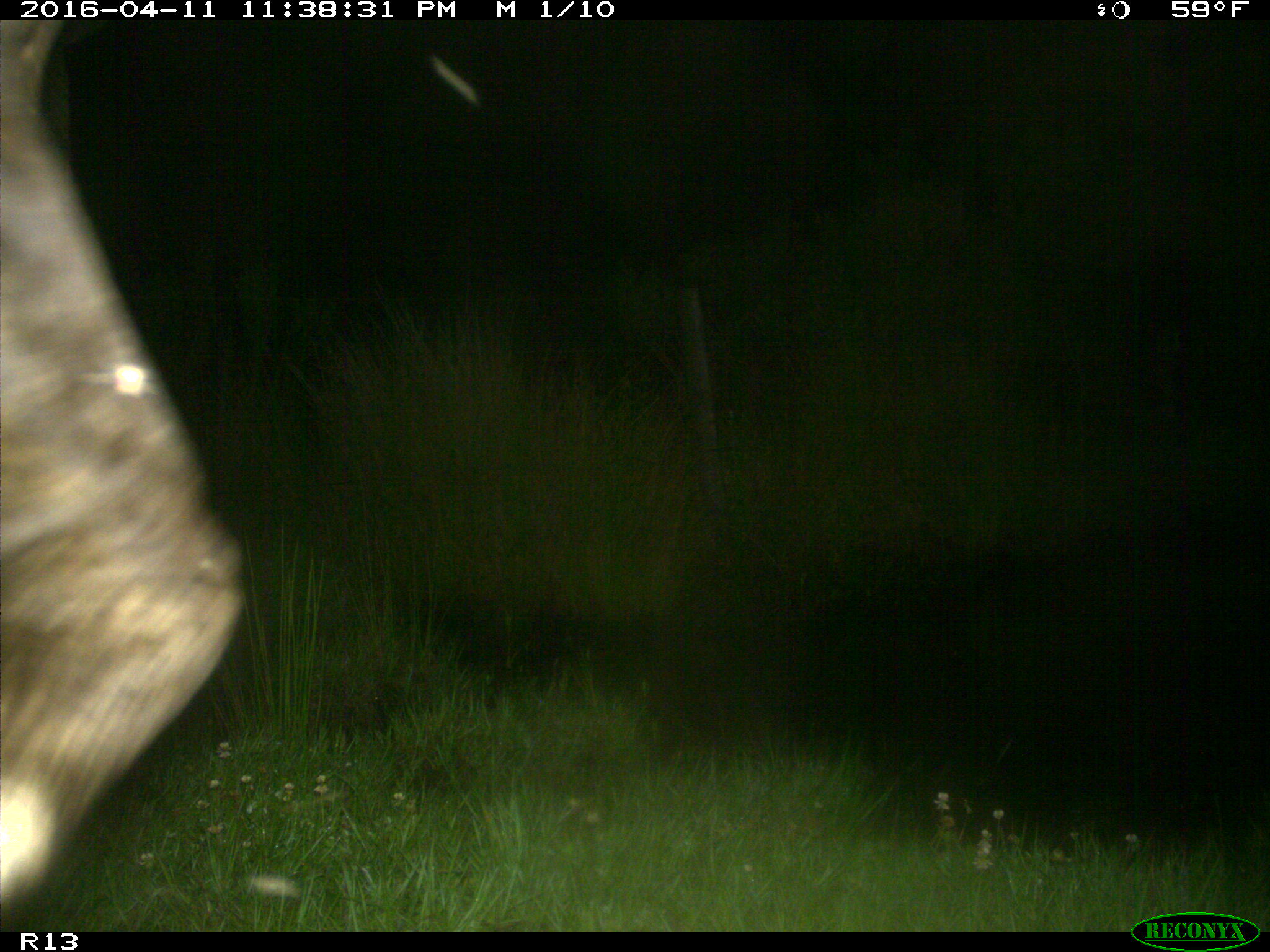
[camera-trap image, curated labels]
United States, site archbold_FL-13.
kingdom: Animalia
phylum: Chordata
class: Mammalia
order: Artiodactyla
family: Bovidae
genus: Bos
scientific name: Bos taurus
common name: domestic cow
Bos taurus (domestic cow).